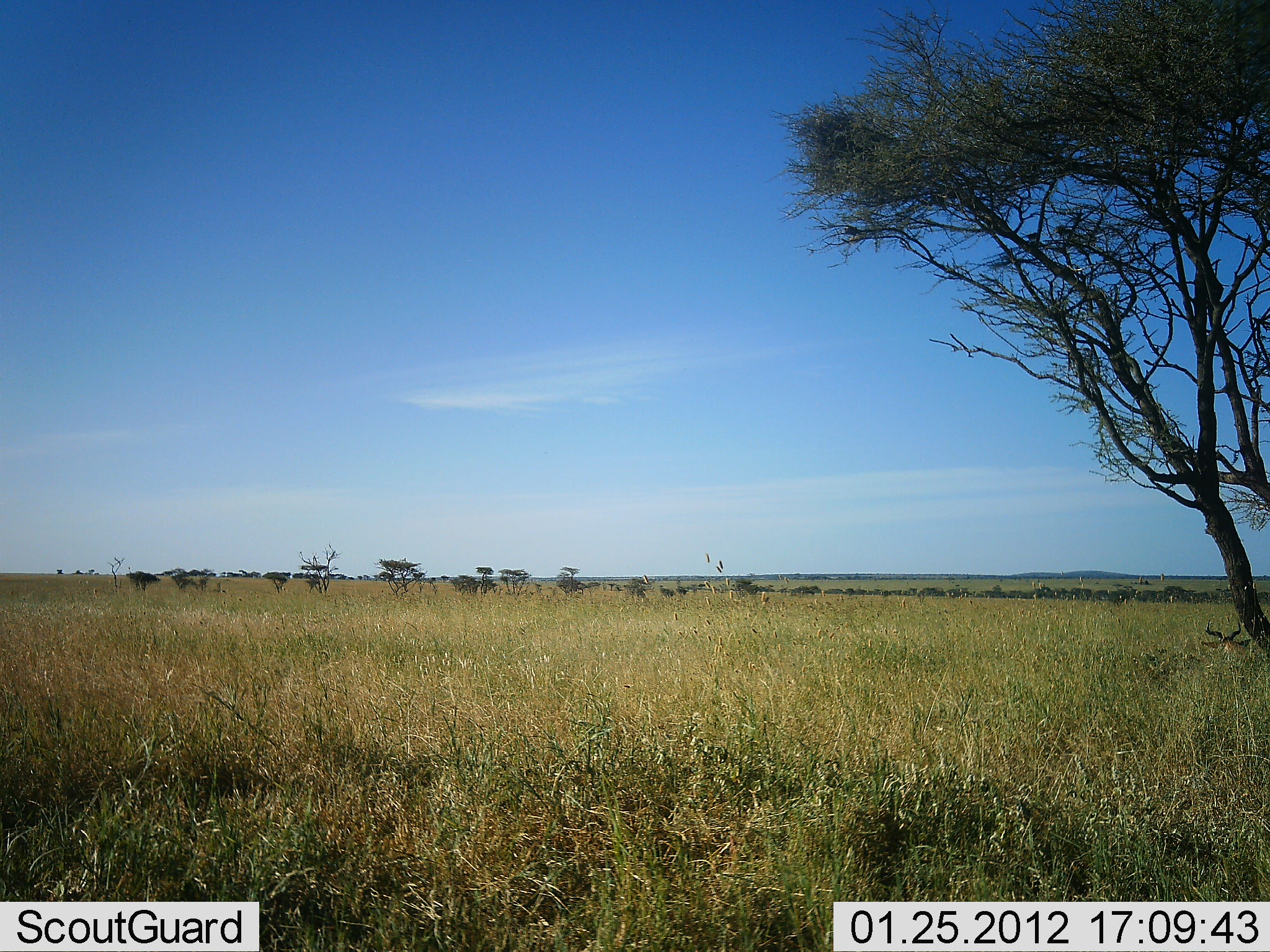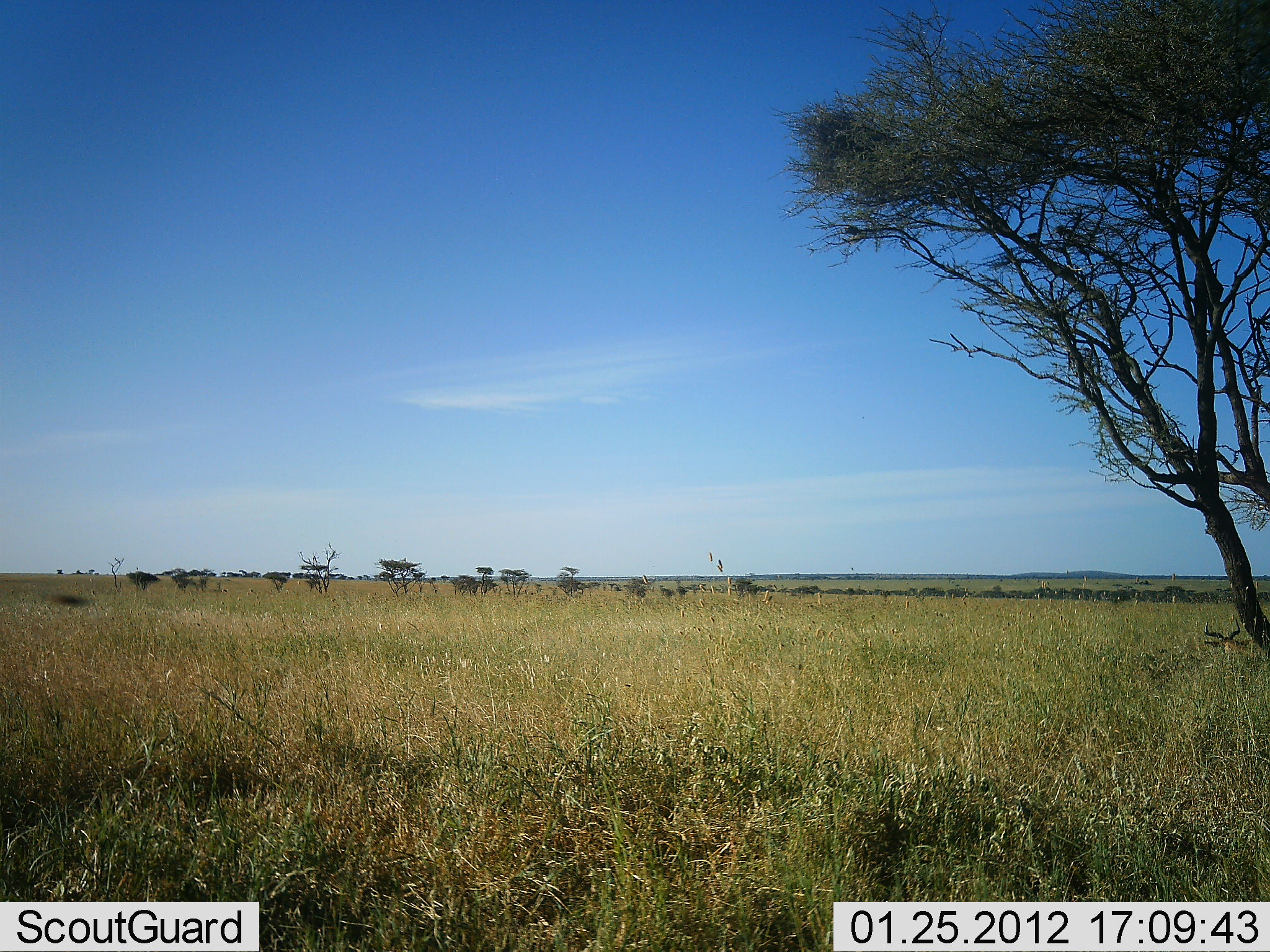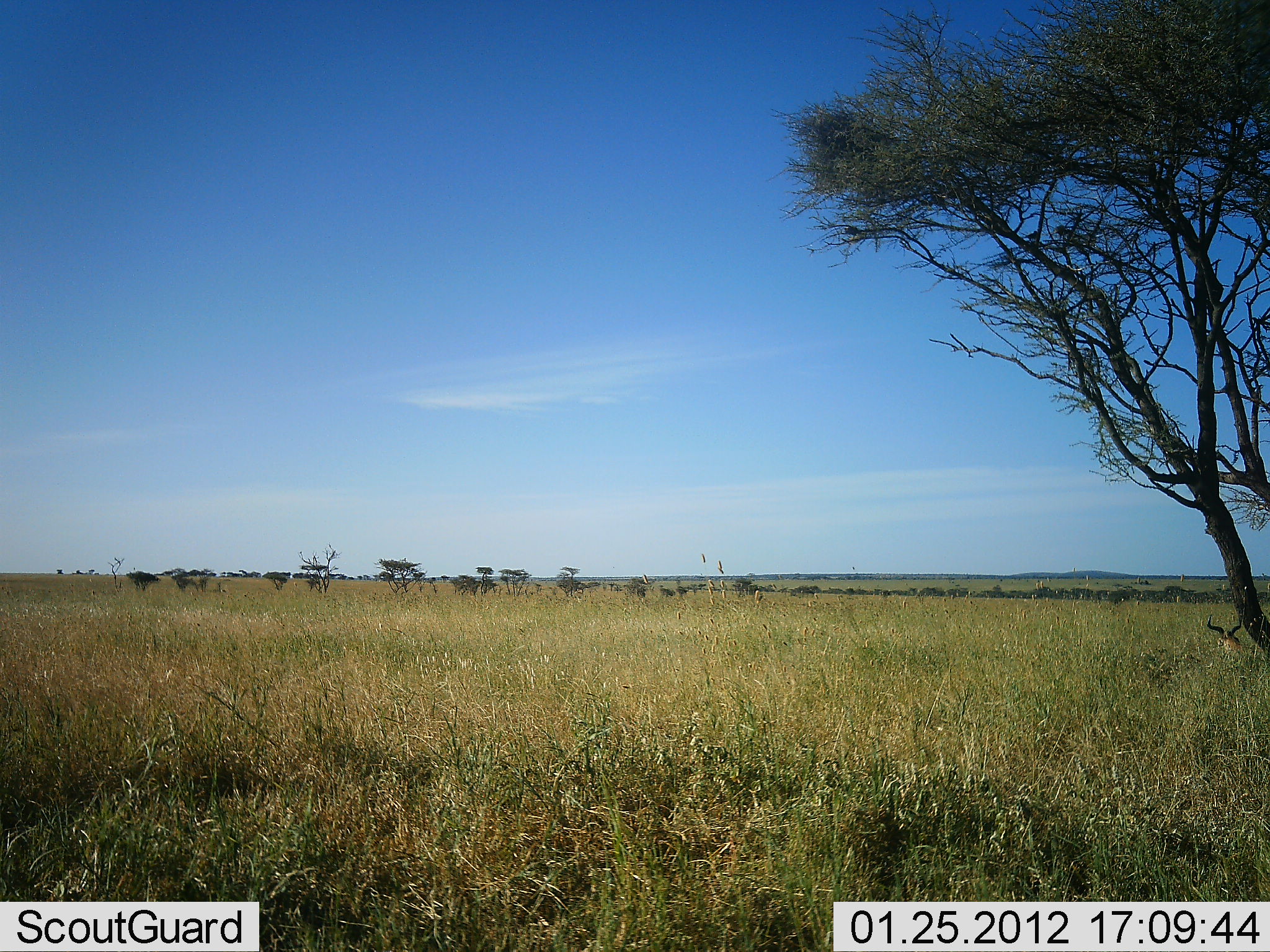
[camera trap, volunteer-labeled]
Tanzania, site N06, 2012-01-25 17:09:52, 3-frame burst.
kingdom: Animalia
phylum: Chordata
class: Mammalia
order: Artiodactyla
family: Bovidae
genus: Alcelaphus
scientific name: Alcelaphus buselaphus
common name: hartebeest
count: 1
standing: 12%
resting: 88%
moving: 0%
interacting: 0%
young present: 0%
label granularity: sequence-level